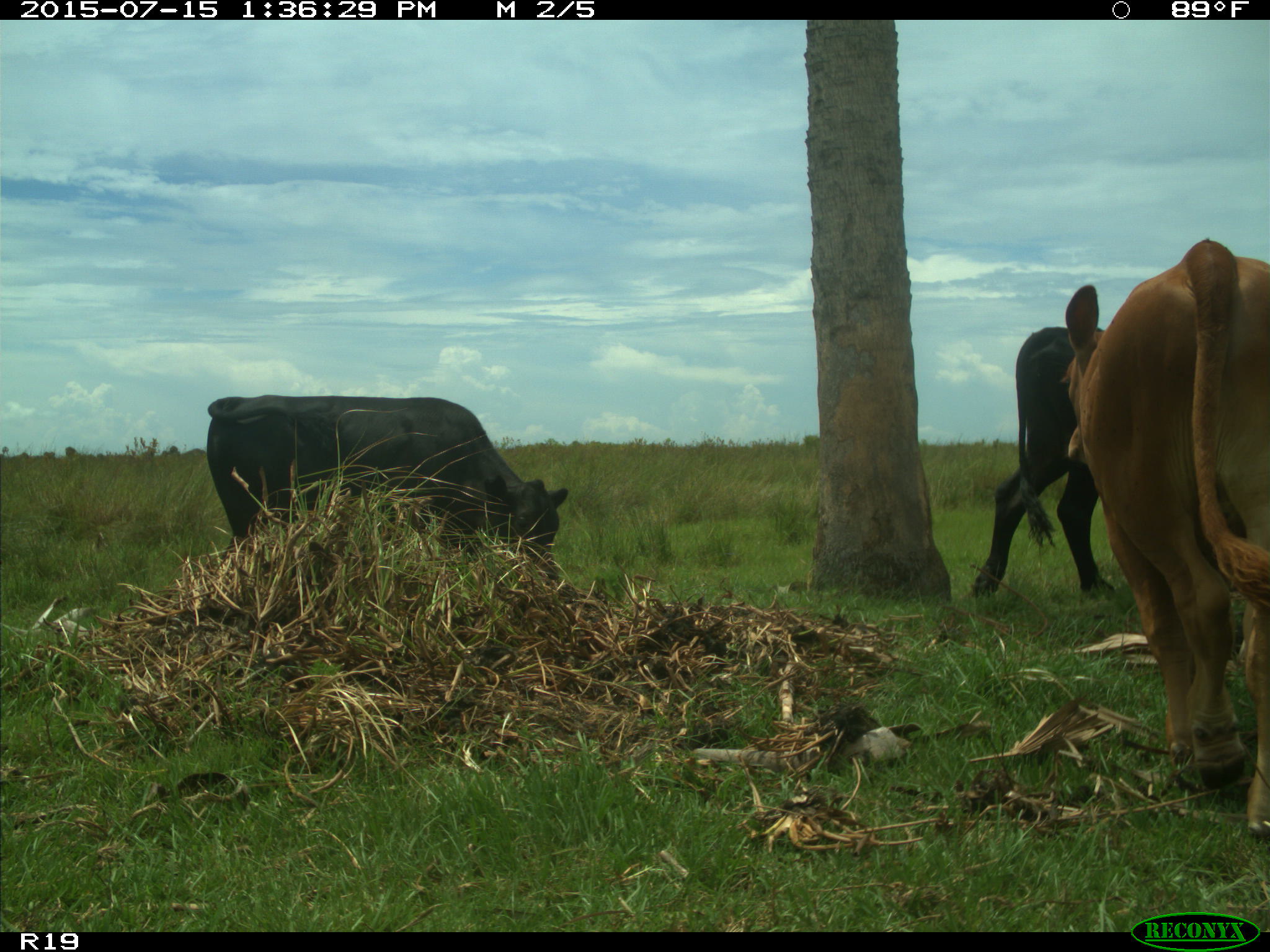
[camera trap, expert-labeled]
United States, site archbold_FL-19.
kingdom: Animalia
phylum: Chordata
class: Mammalia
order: Artiodactyla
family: Bovidae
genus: Bos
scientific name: Bos taurus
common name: domestic cow